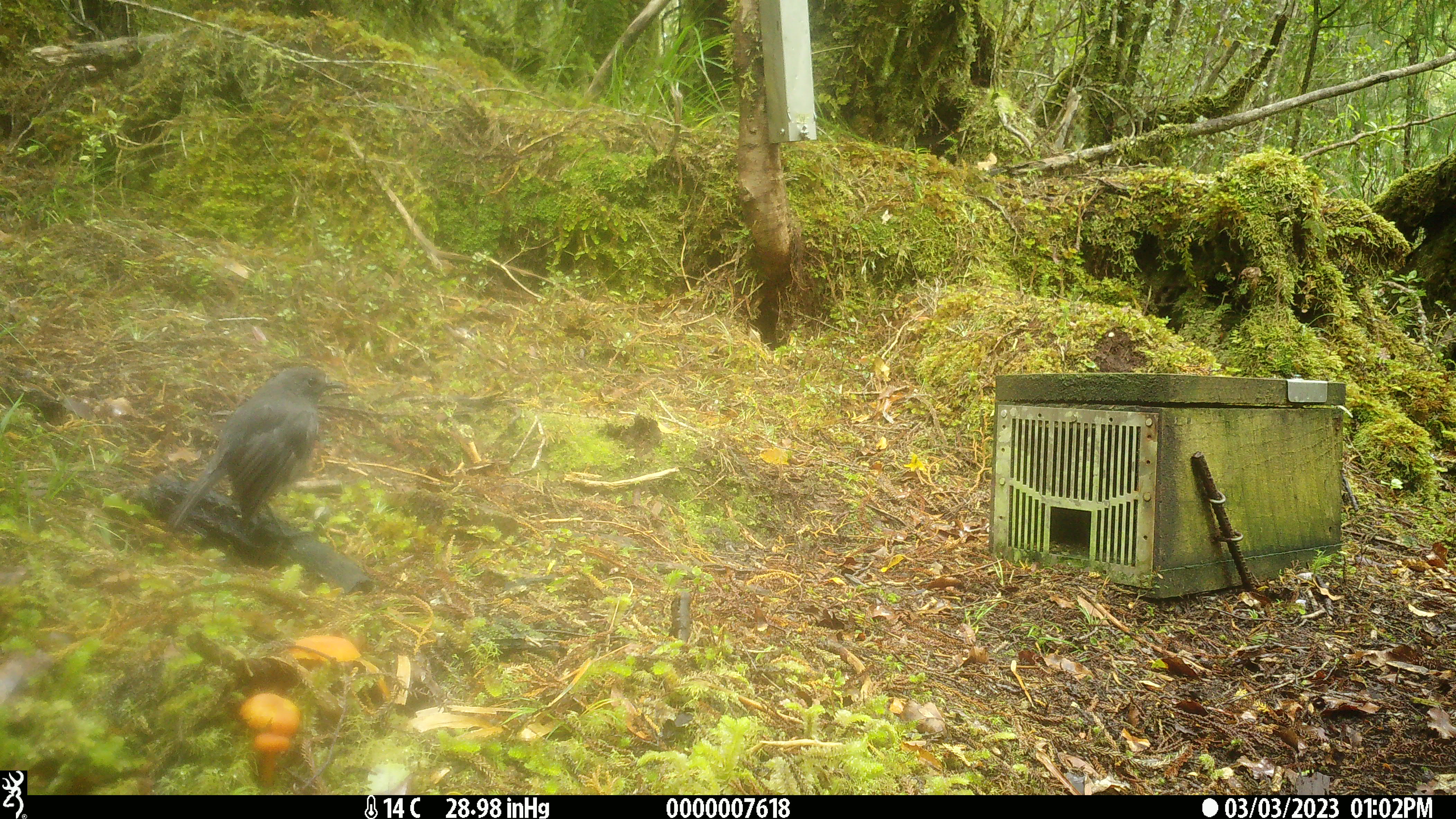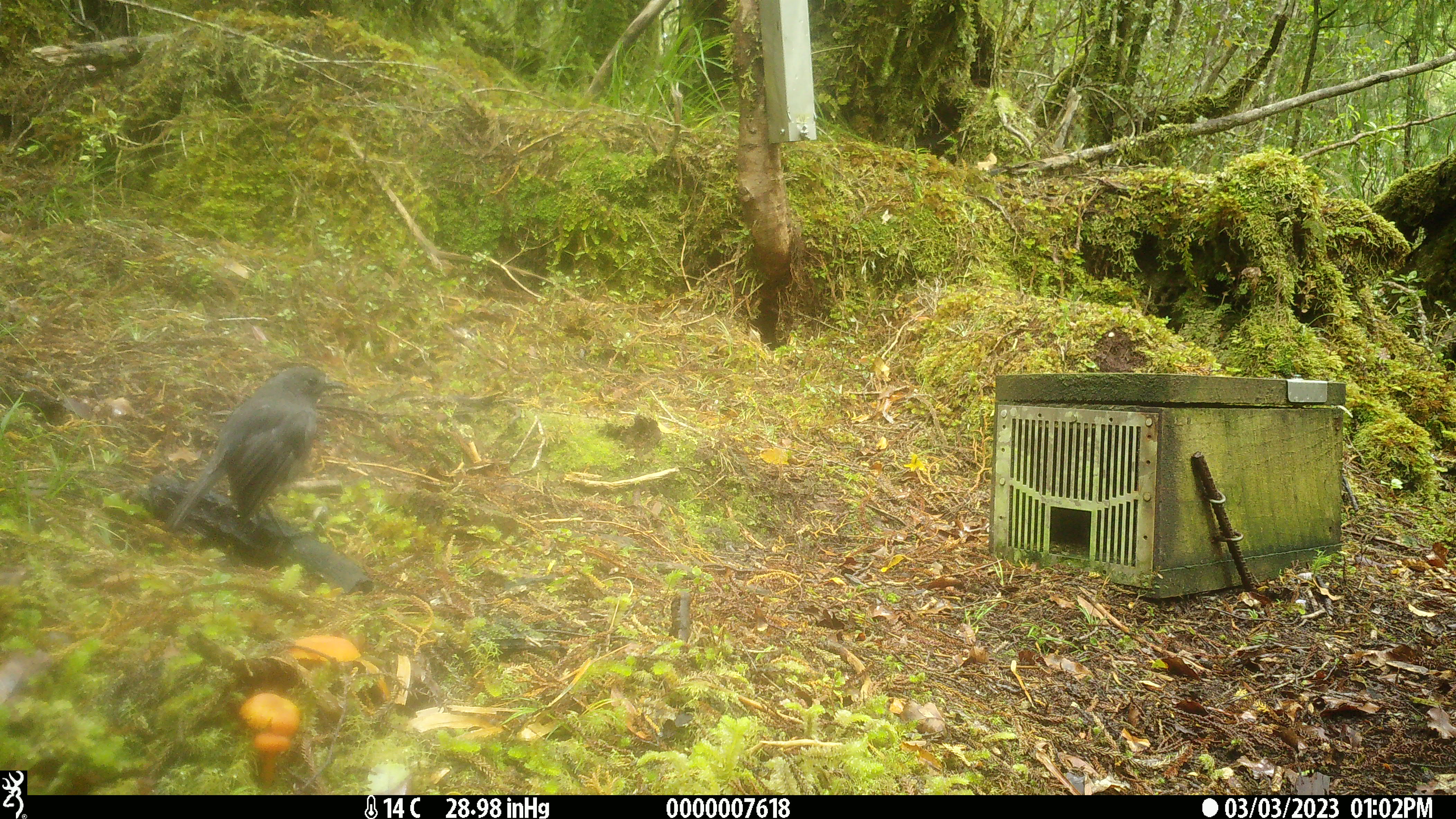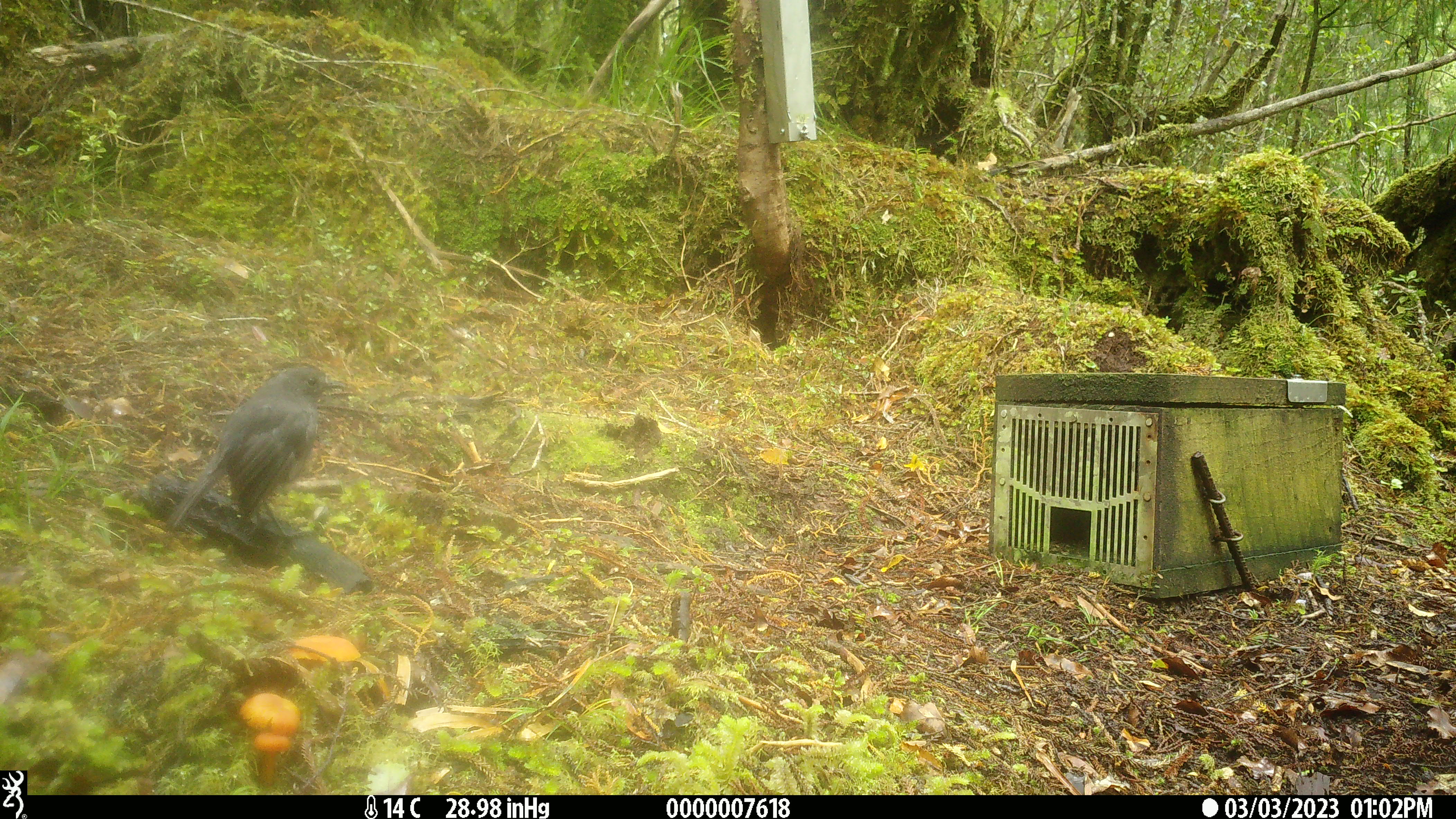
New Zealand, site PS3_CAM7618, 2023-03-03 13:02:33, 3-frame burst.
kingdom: Animalia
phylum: Chordata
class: Aves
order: Passeriformes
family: Petroicidae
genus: Petroica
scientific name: Petroica australis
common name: new zealand robin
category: robin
Robin (new zealand robin) (Petroica australis).